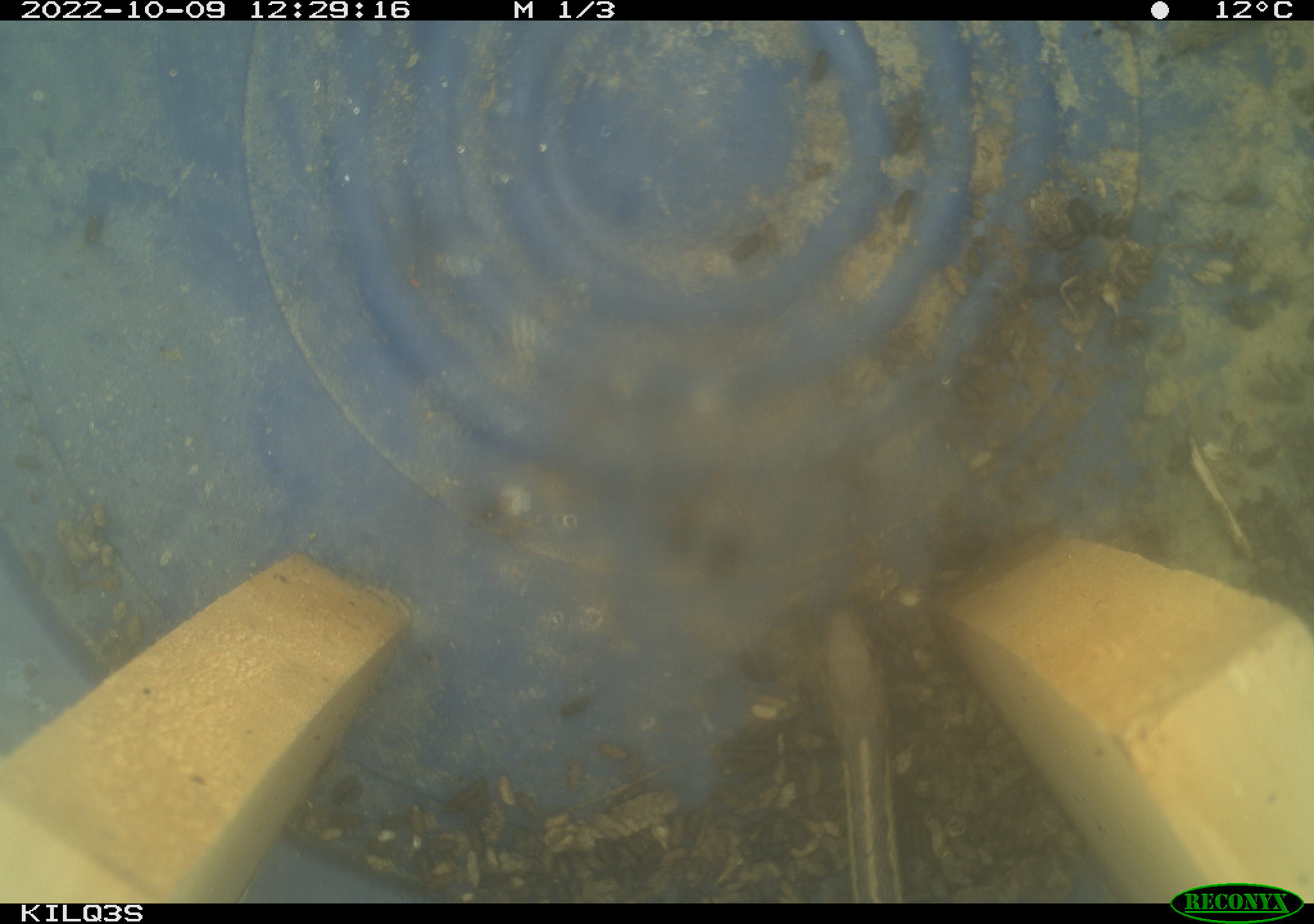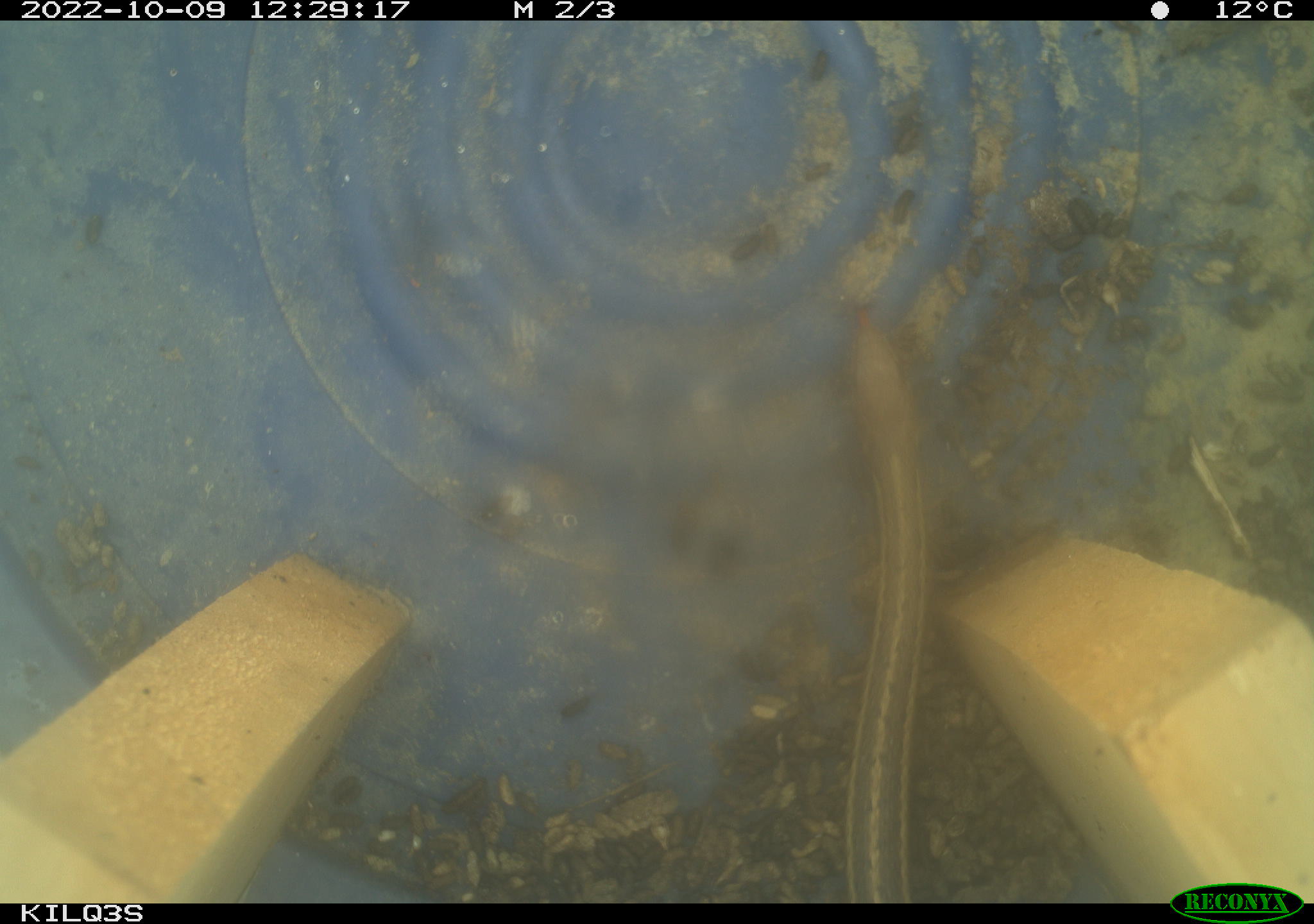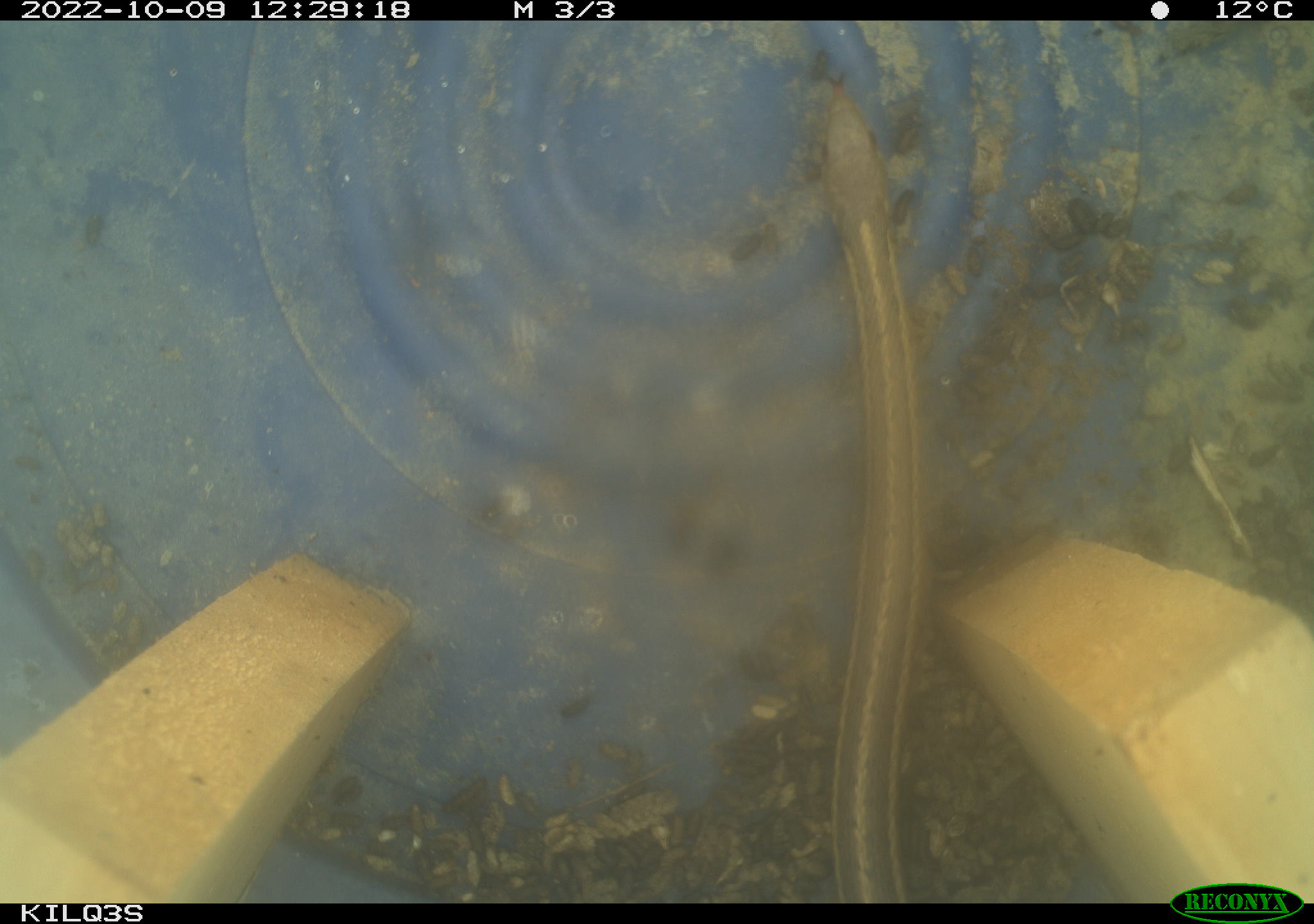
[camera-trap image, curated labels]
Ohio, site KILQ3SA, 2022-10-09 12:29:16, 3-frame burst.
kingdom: Animalia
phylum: Chordata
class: Reptilia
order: Squamata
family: Colubridae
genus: Thamnophis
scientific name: Thamnophis sirtalis sirtalis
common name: eastern gartersnake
Eastern gartersnake (Thamnophis sirtalis sirtalis).